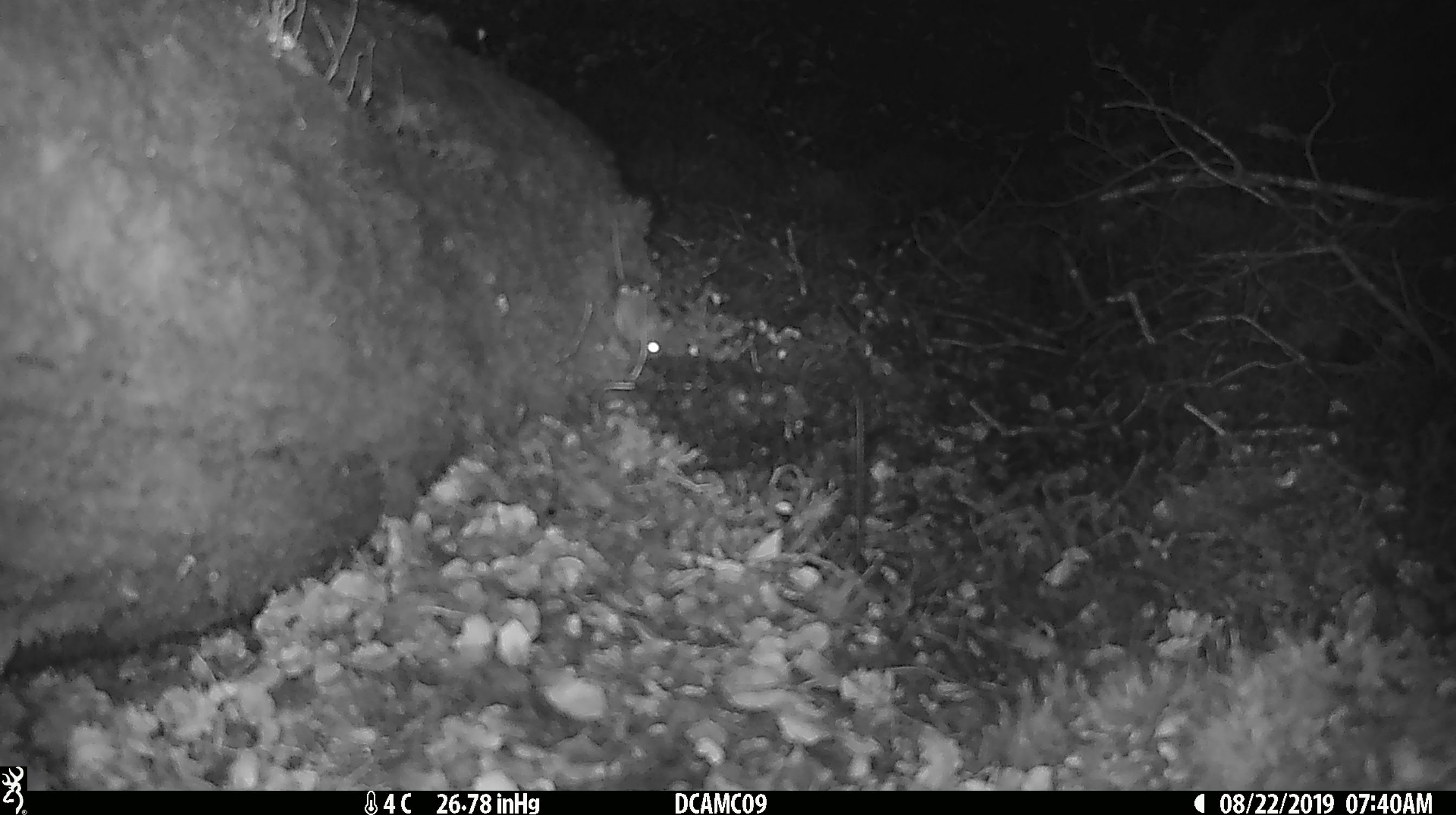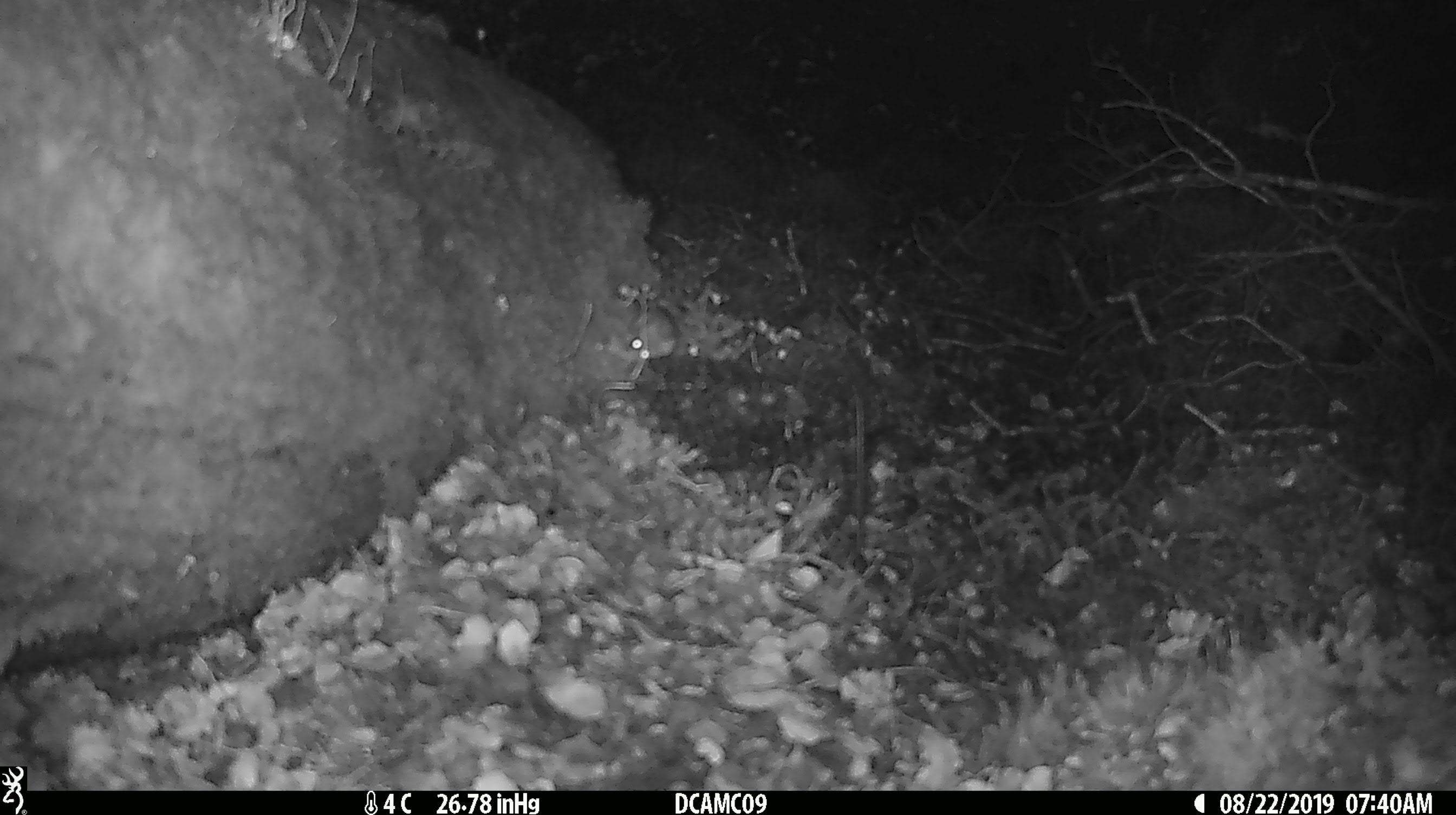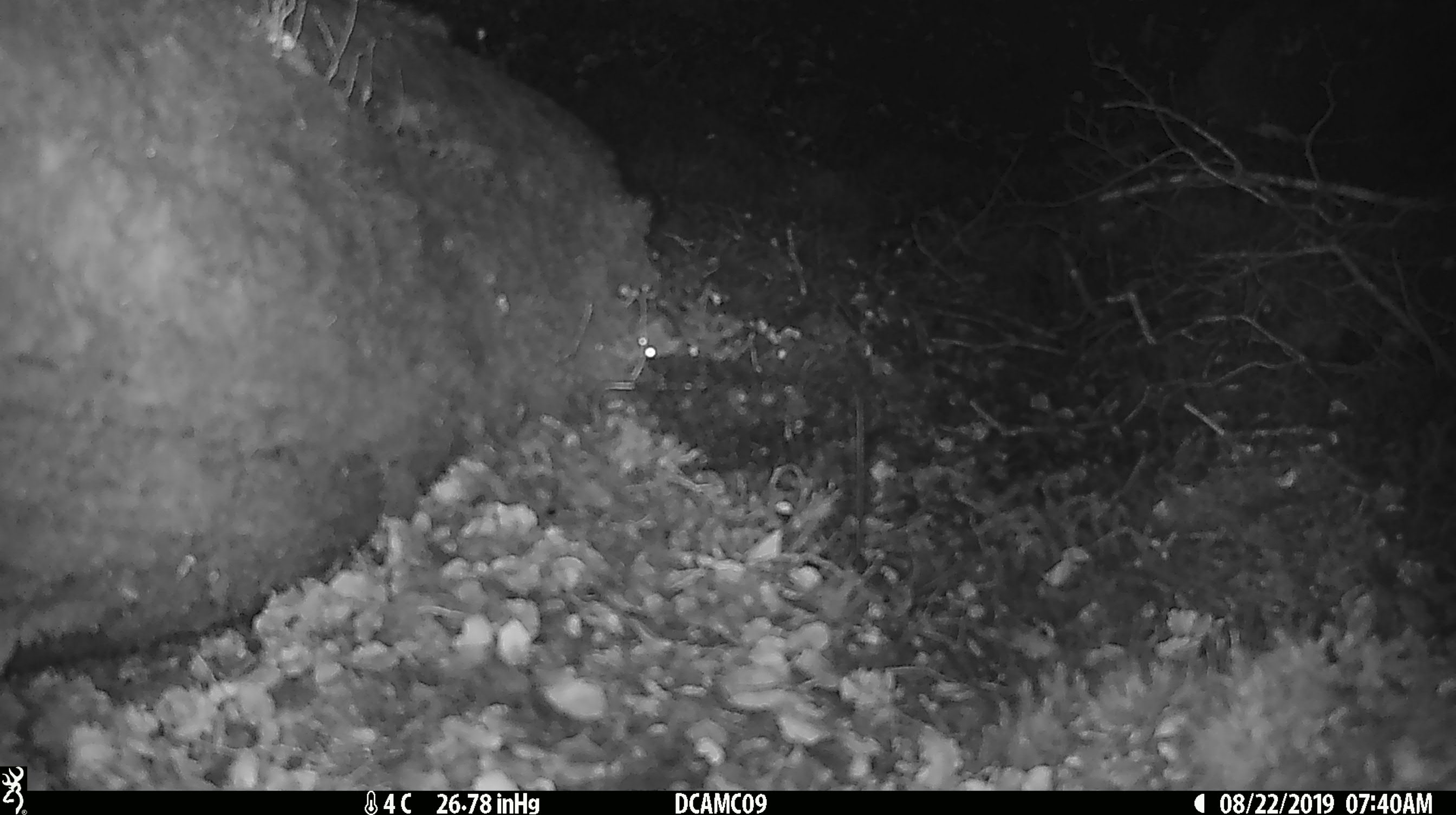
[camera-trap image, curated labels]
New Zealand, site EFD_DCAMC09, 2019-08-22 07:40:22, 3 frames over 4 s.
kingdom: Animalia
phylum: Chordata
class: Mammalia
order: Rodentia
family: Muridae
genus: Mus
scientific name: Mus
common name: mouse